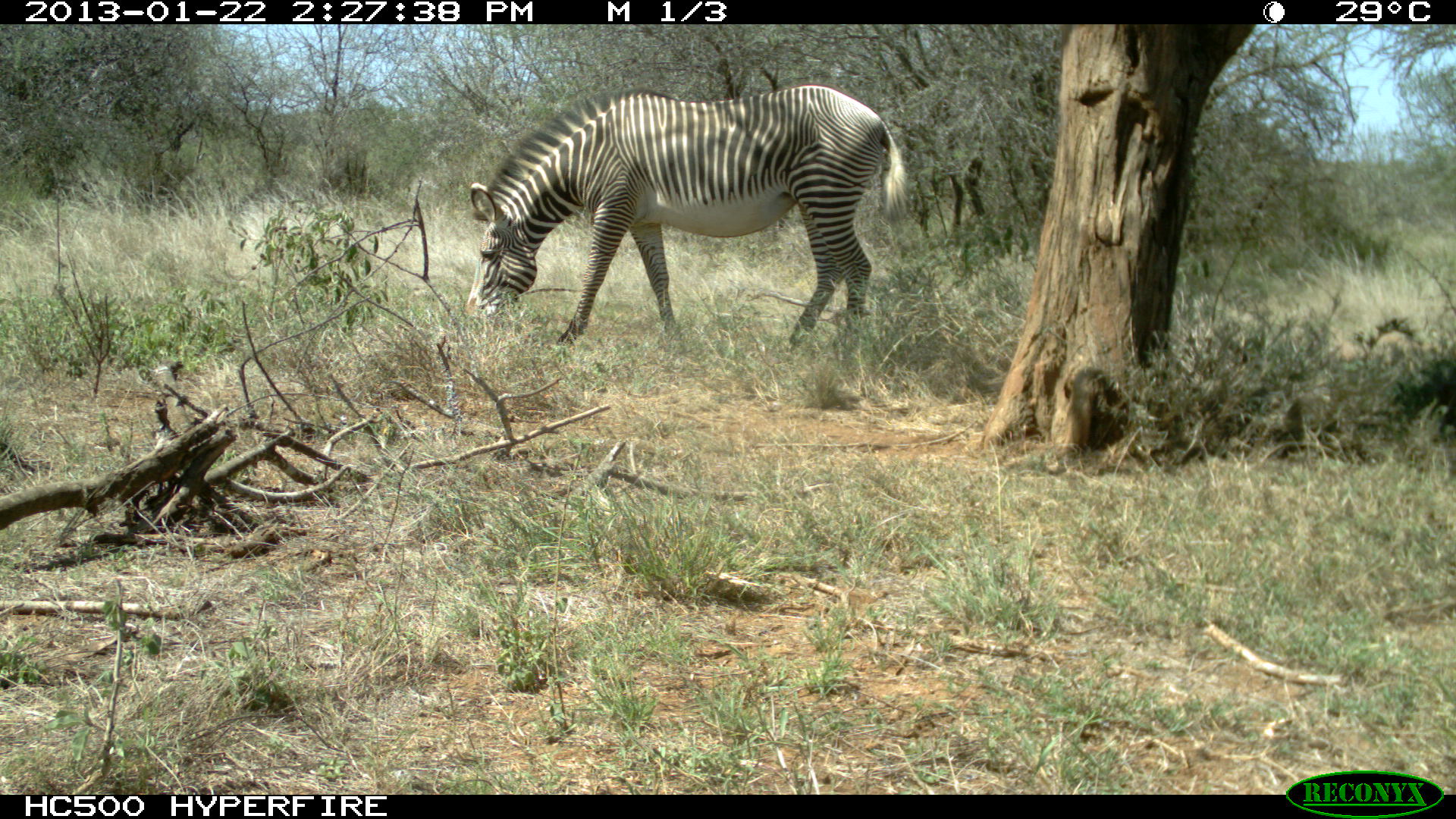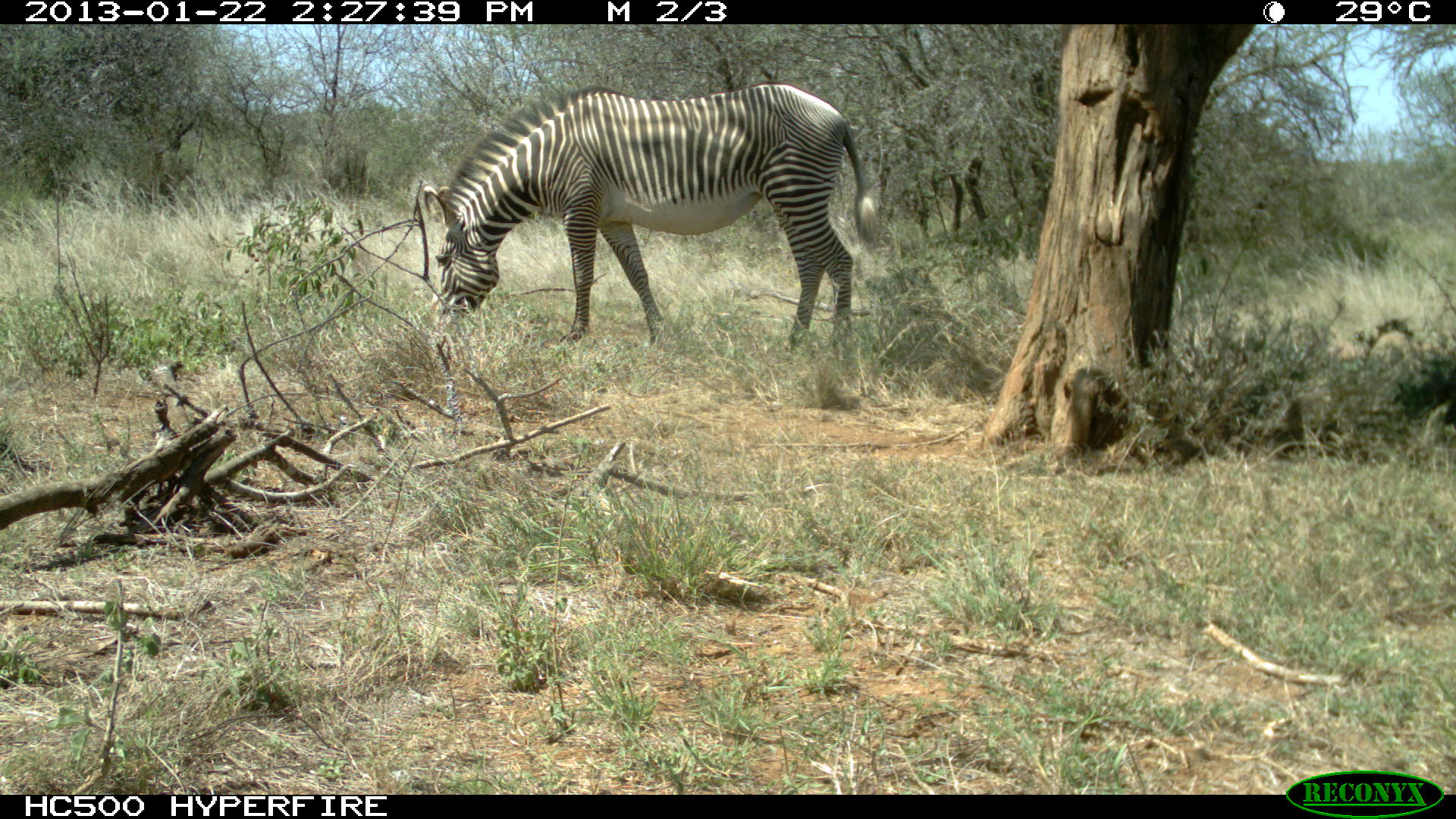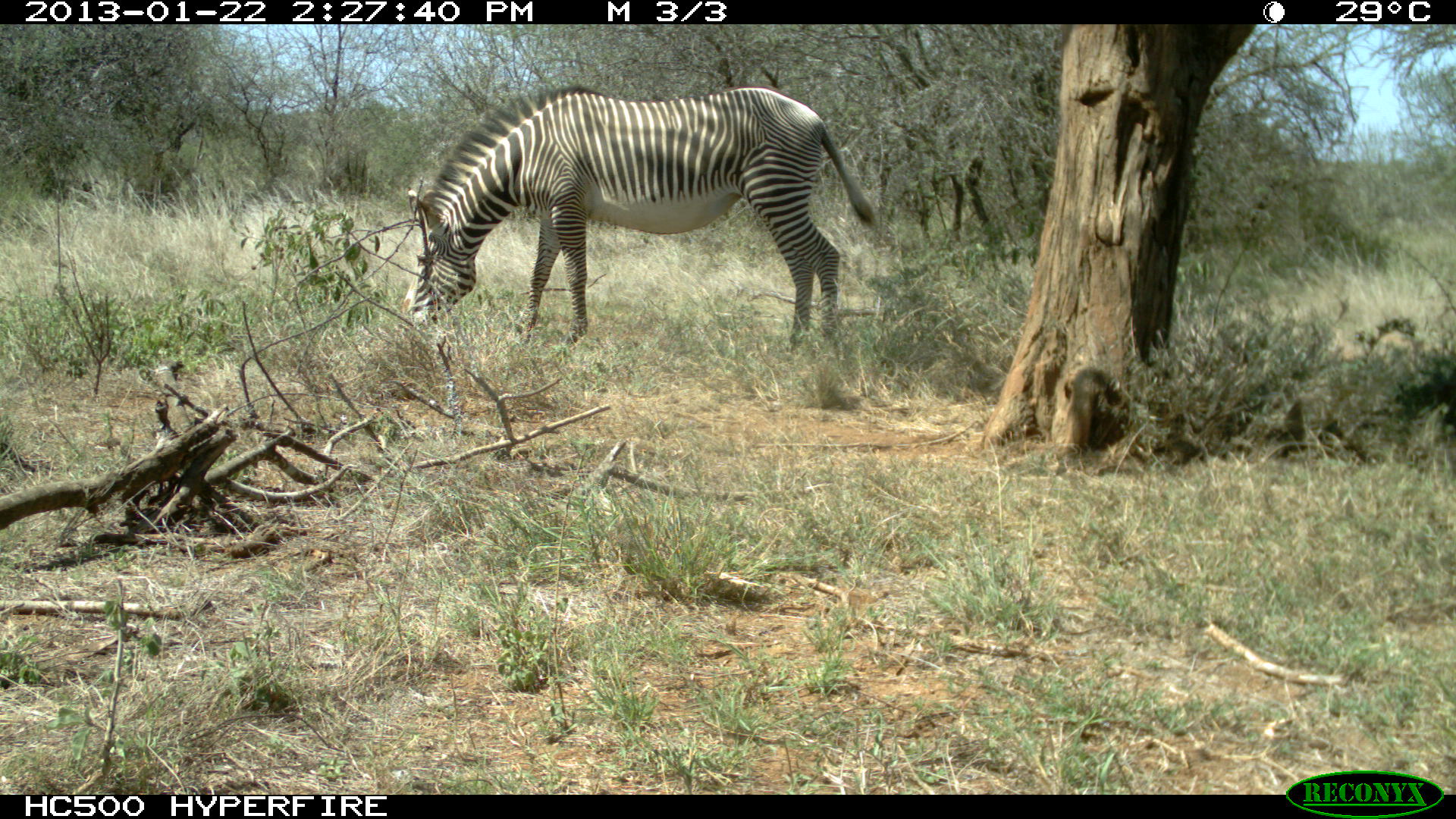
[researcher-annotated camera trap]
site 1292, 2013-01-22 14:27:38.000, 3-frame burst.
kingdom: Animalia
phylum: Chordata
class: Mammalia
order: Perissodactyla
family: Equidae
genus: Equus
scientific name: Equus grevyi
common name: grévy's zebra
Equus grevyi (grévy's zebra), count 1.